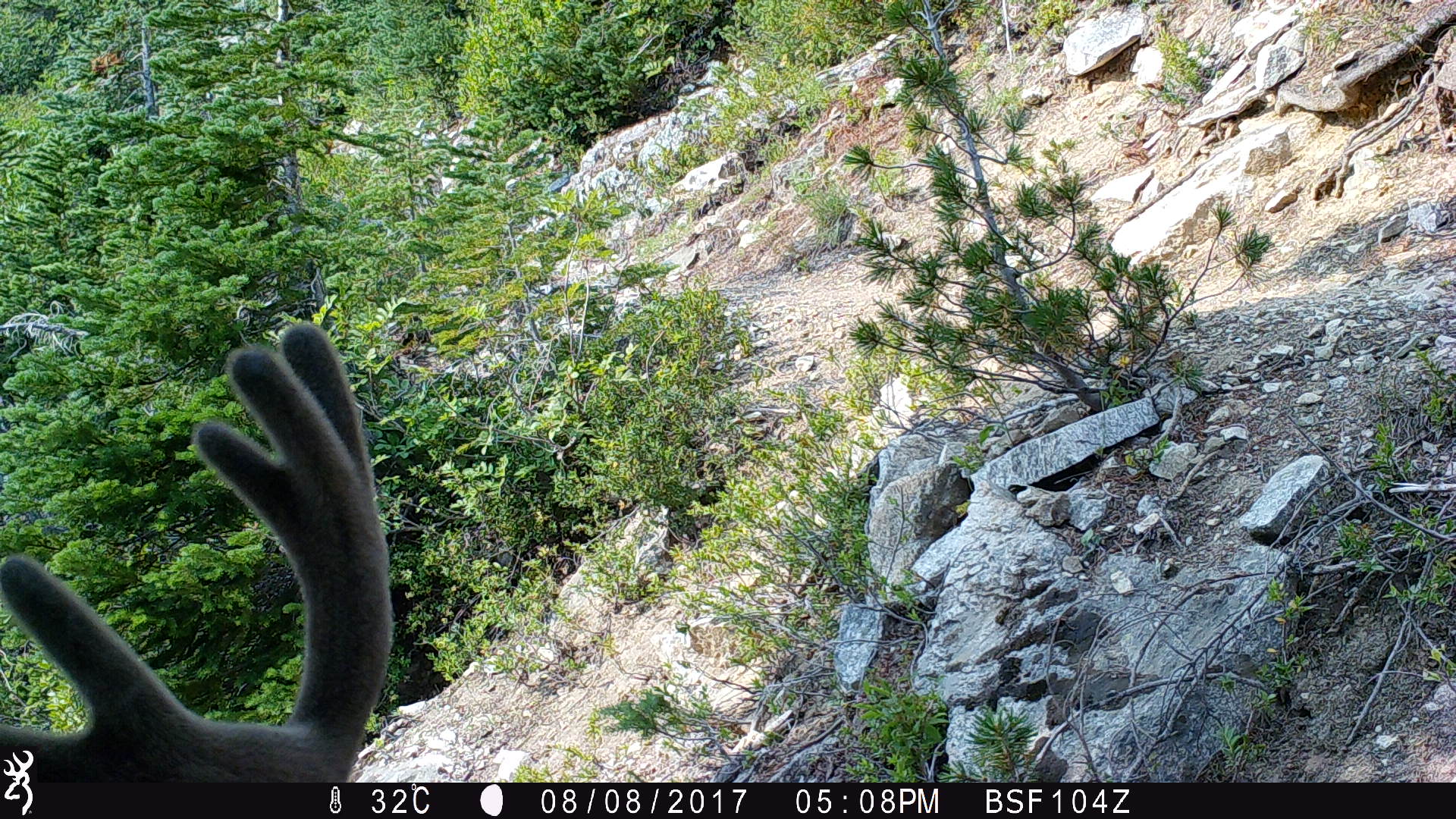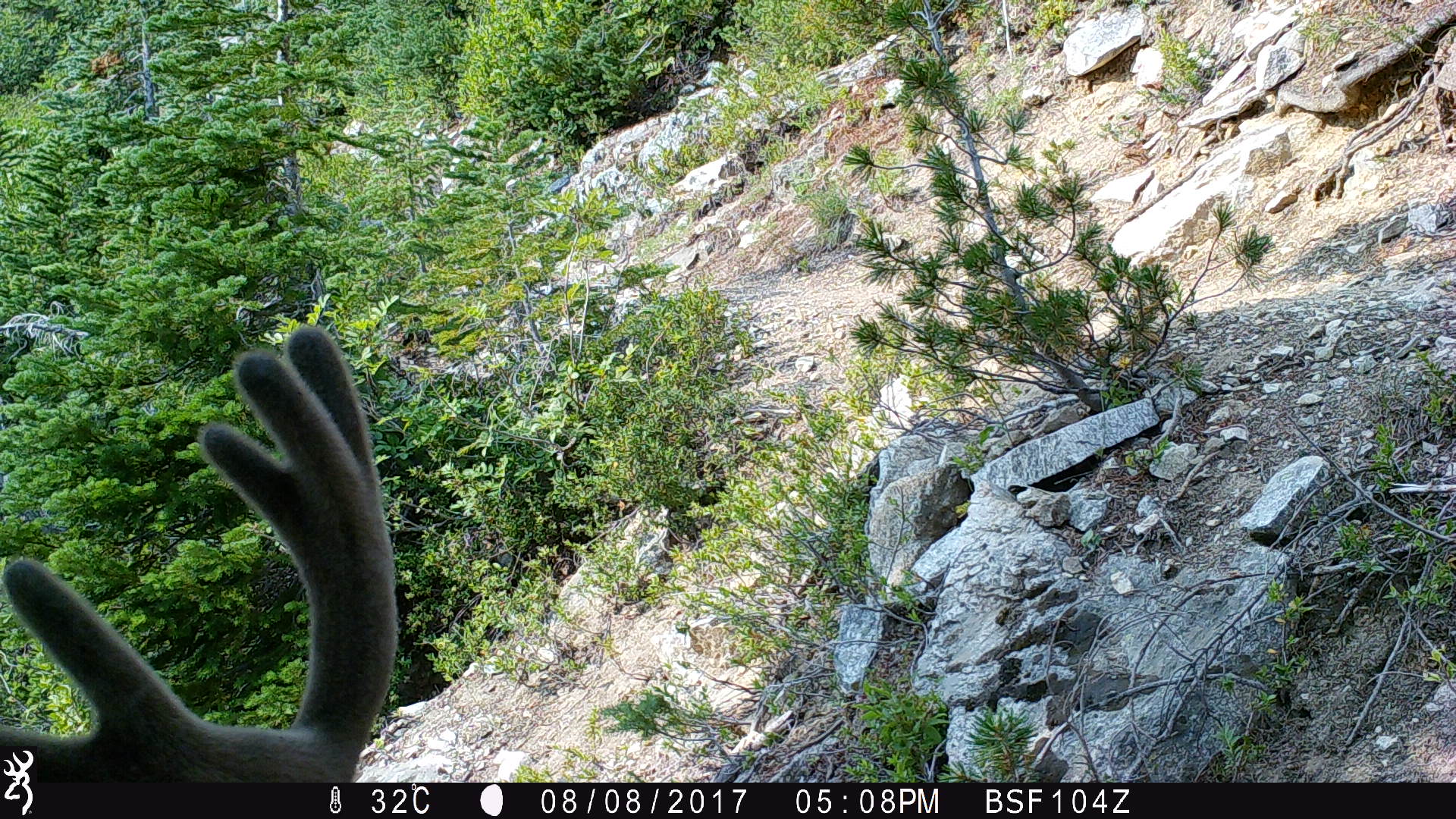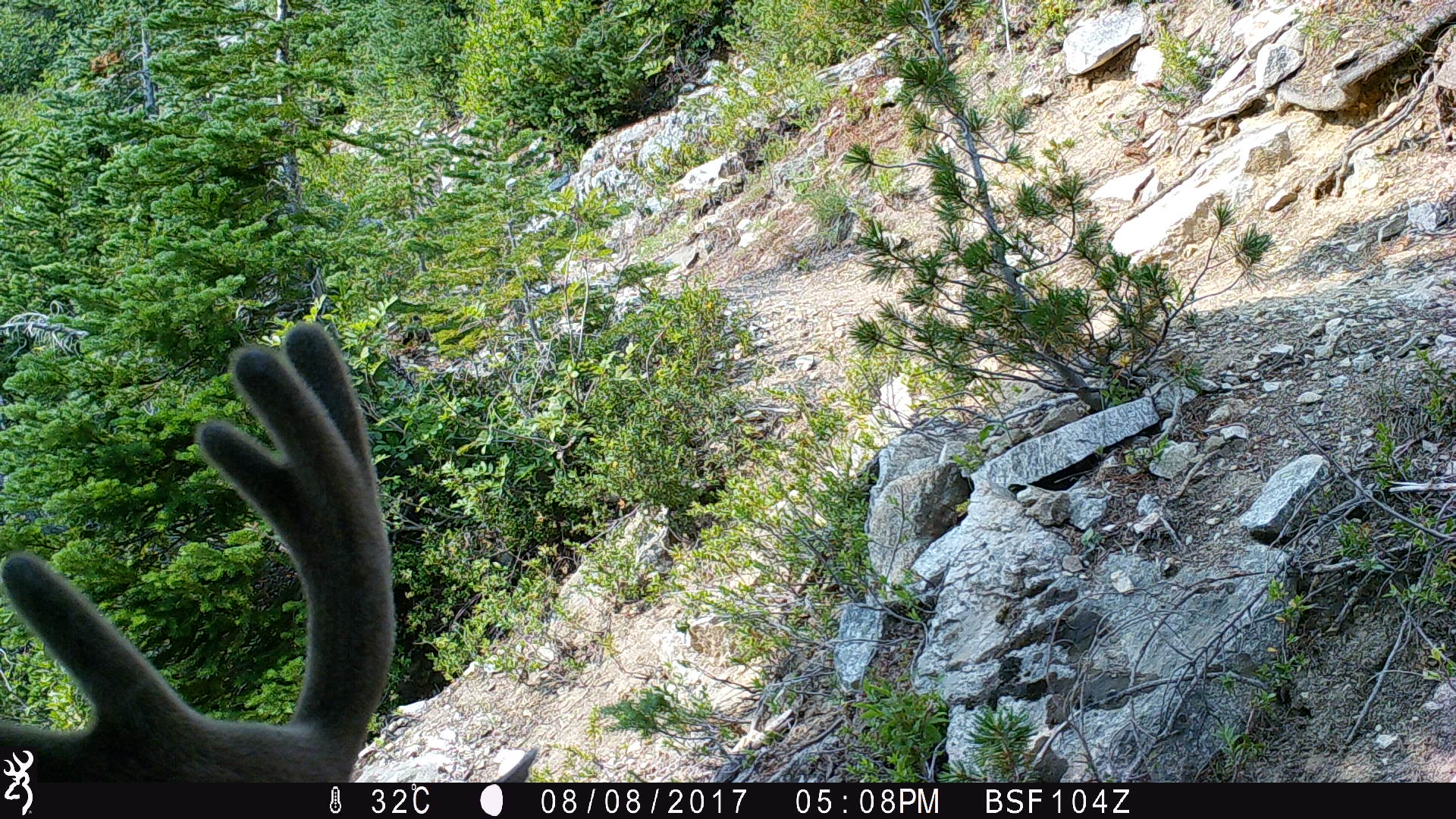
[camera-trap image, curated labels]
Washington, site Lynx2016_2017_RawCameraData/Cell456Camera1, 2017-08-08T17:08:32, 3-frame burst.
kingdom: Animalia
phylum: Chordata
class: Mammalia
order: Artiodactyla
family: Cervidae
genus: Odocoileus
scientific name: Odocoileus hemionus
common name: mule deer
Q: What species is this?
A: Odocoileus hemionus (mule deer).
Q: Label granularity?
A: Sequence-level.